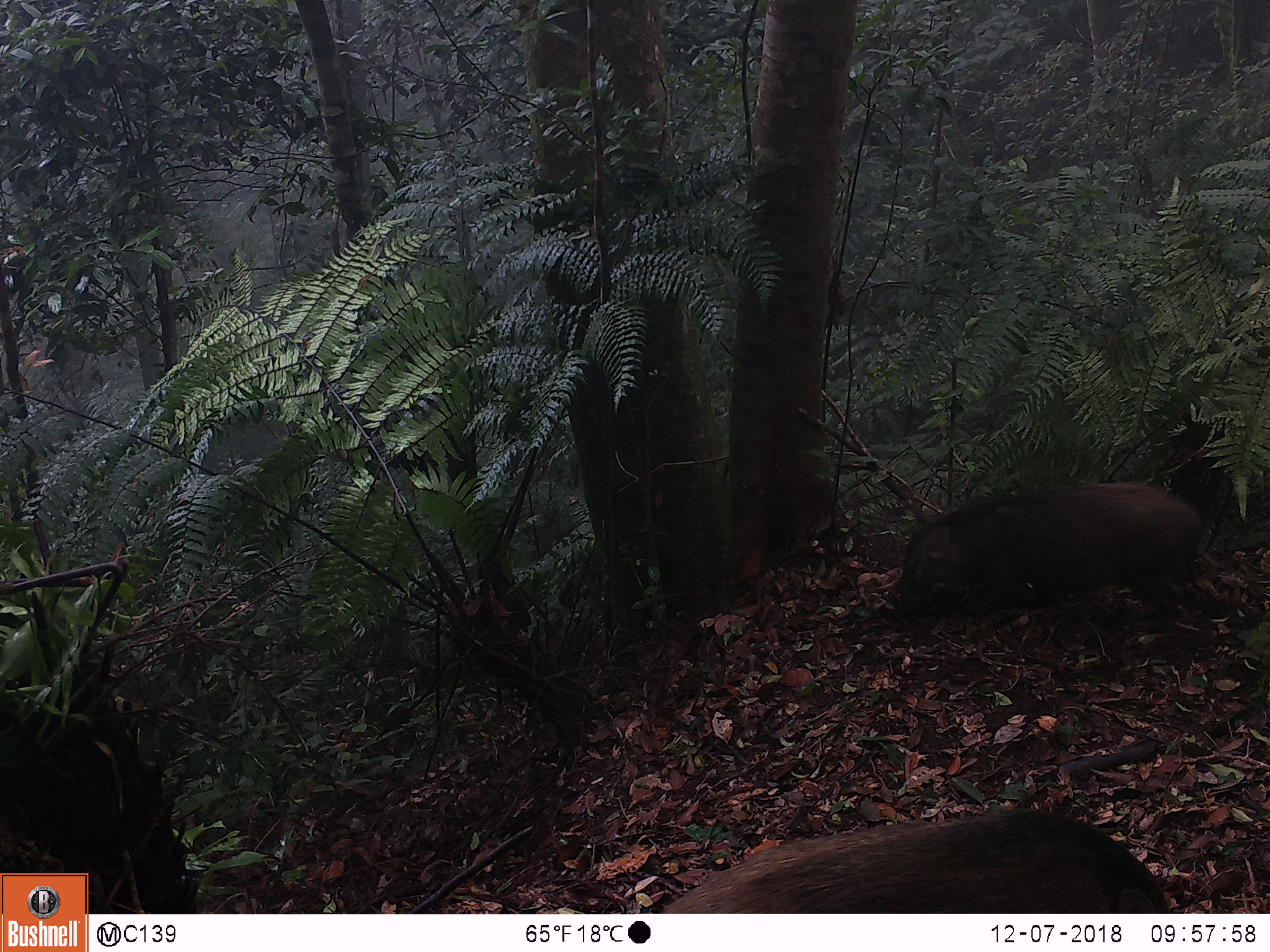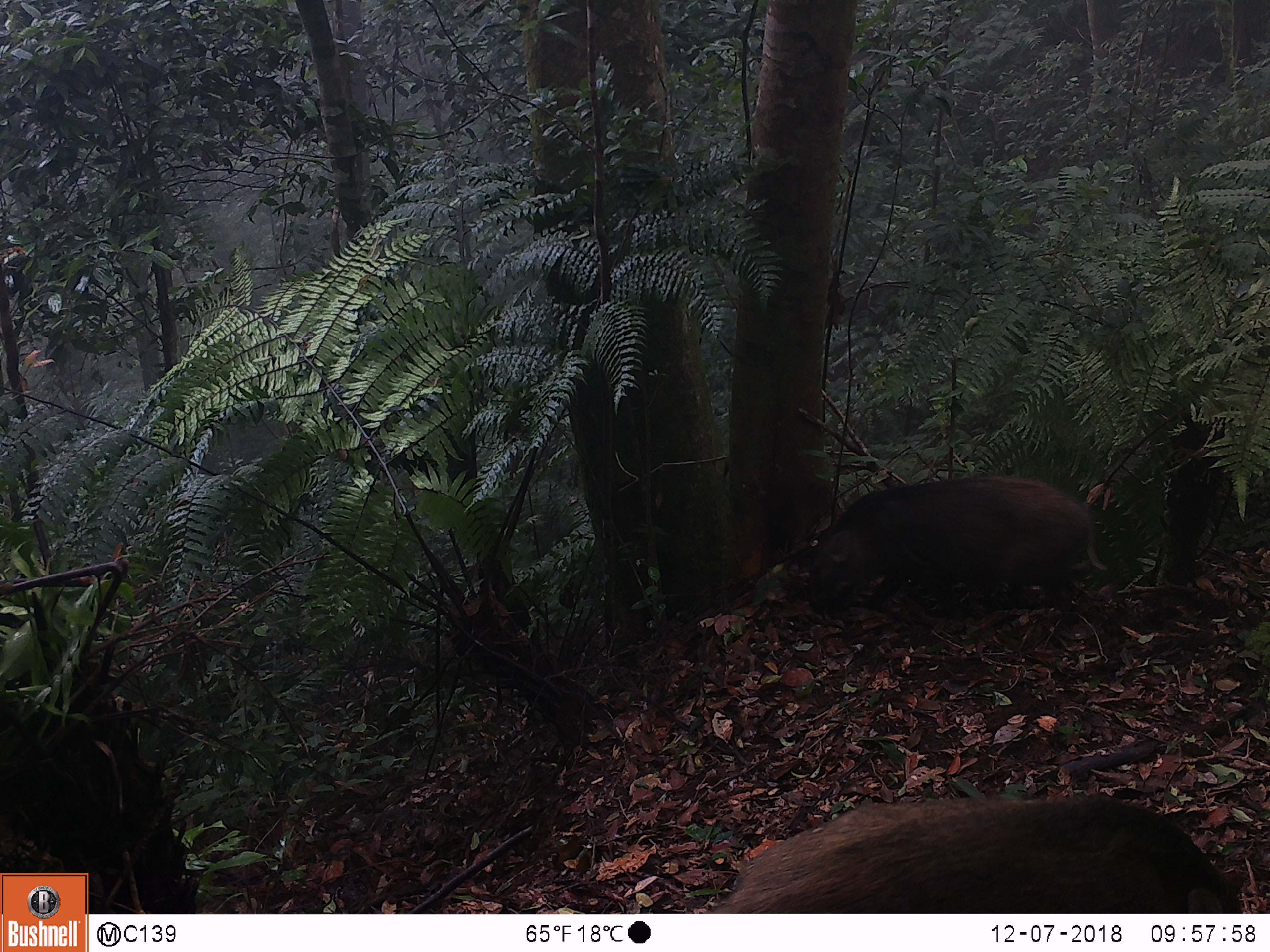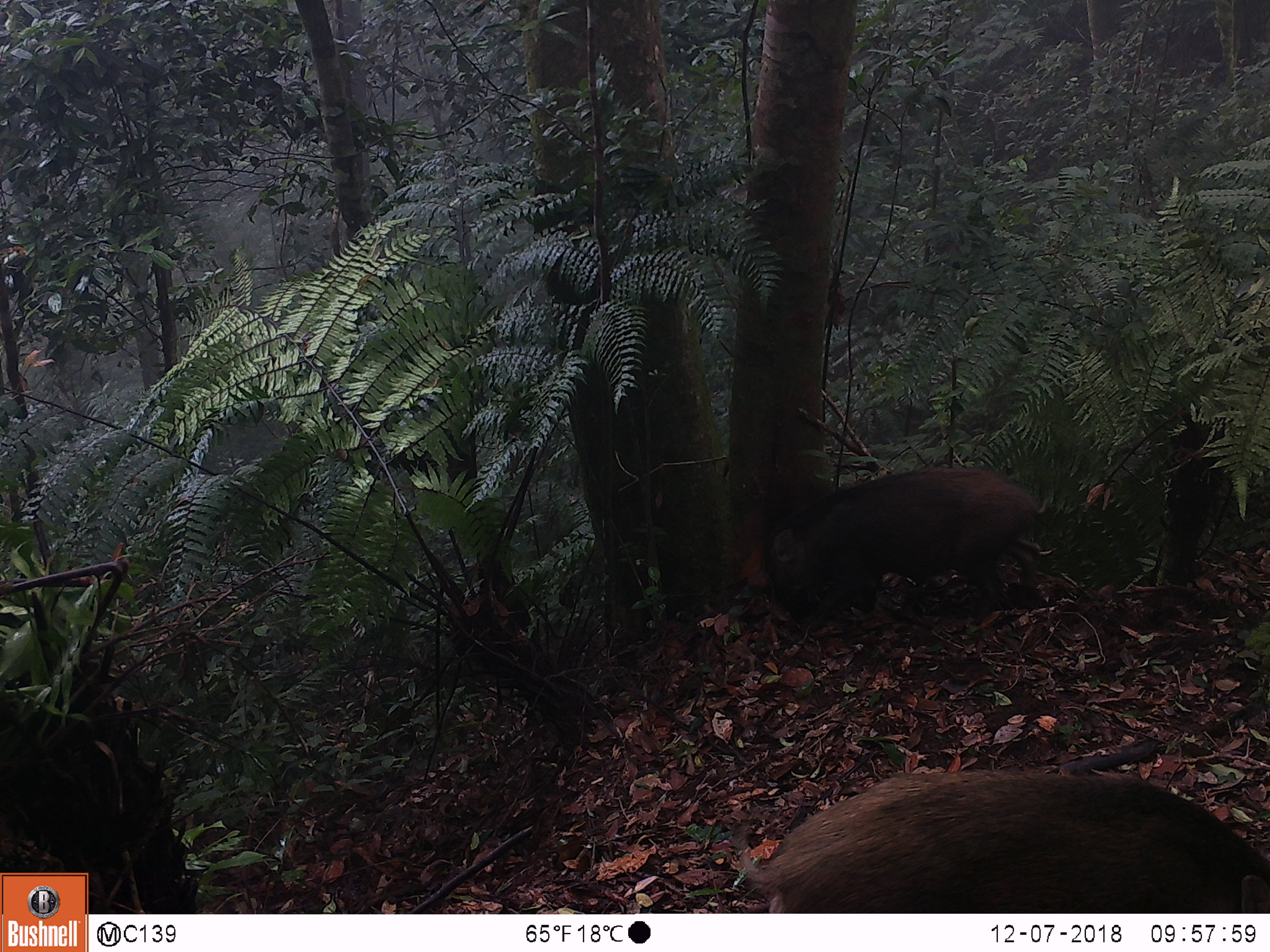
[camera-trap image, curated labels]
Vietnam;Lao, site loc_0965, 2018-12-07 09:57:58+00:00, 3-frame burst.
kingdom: Animalia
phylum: Chordata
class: Mammalia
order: Artiodactyla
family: Suidae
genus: Sus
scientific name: Sus scrofa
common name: eurasian wild pig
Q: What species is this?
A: Eurasian wild pig (Sus scrofa).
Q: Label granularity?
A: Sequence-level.